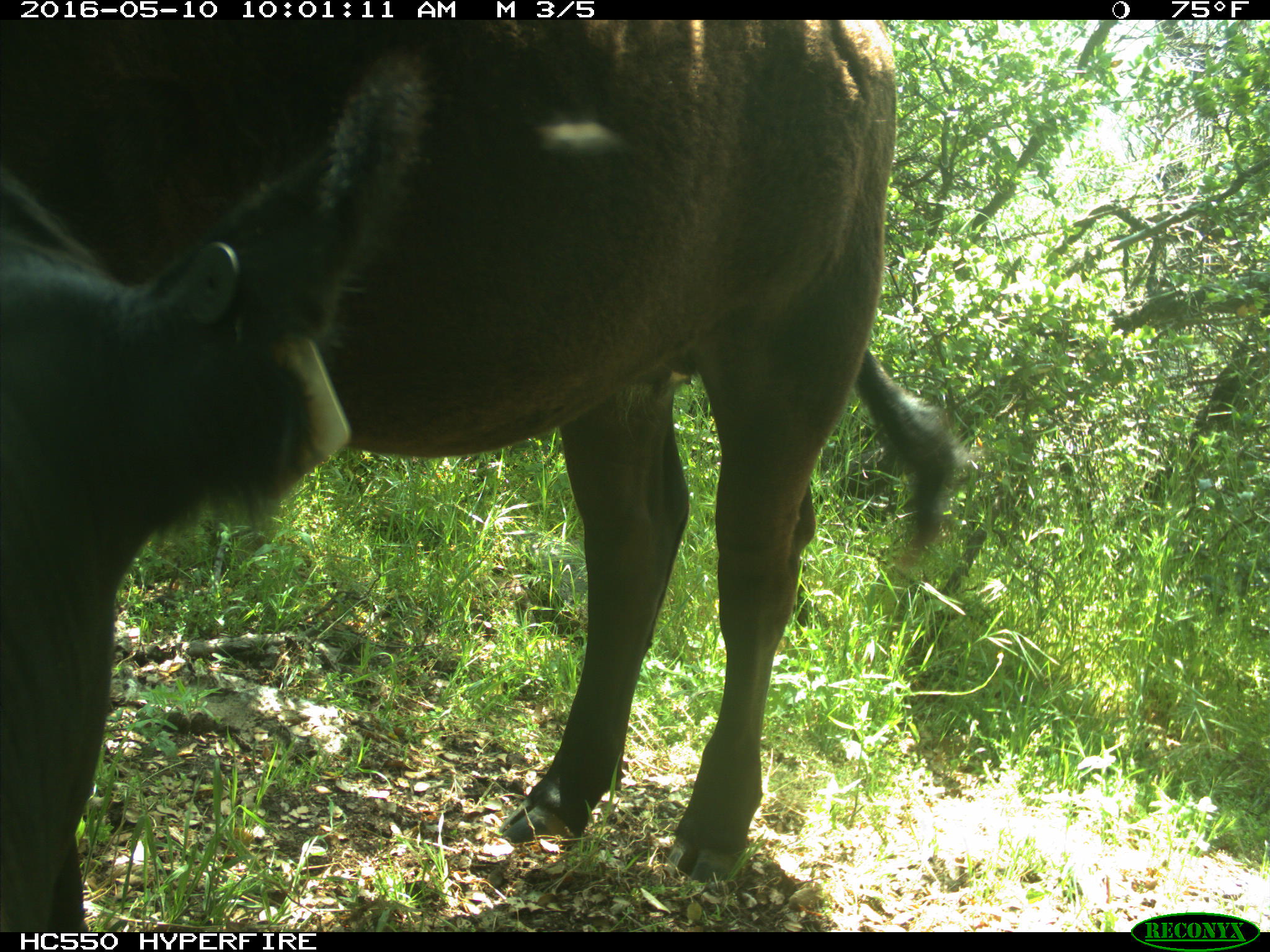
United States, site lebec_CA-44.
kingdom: Animalia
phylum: Chordata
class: Mammalia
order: Artiodactyla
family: Bovidae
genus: Bos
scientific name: Bos taurus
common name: domestic cow